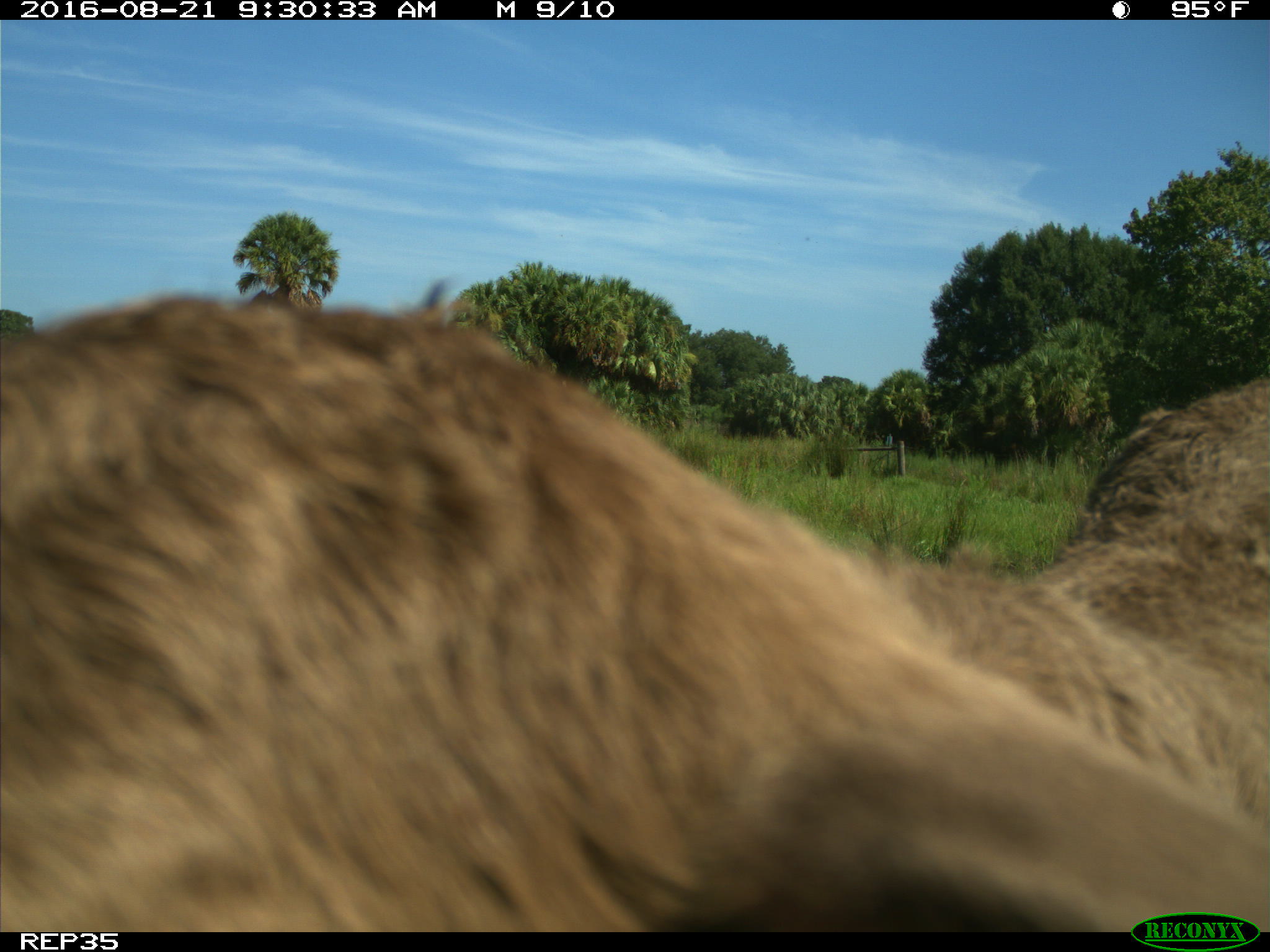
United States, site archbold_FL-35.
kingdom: Animalia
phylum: Chordata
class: Mammalia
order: Artiodactyla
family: Bovidae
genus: Bos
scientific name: Bos taurus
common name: domestic cow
Bos taurus (domestic cow).